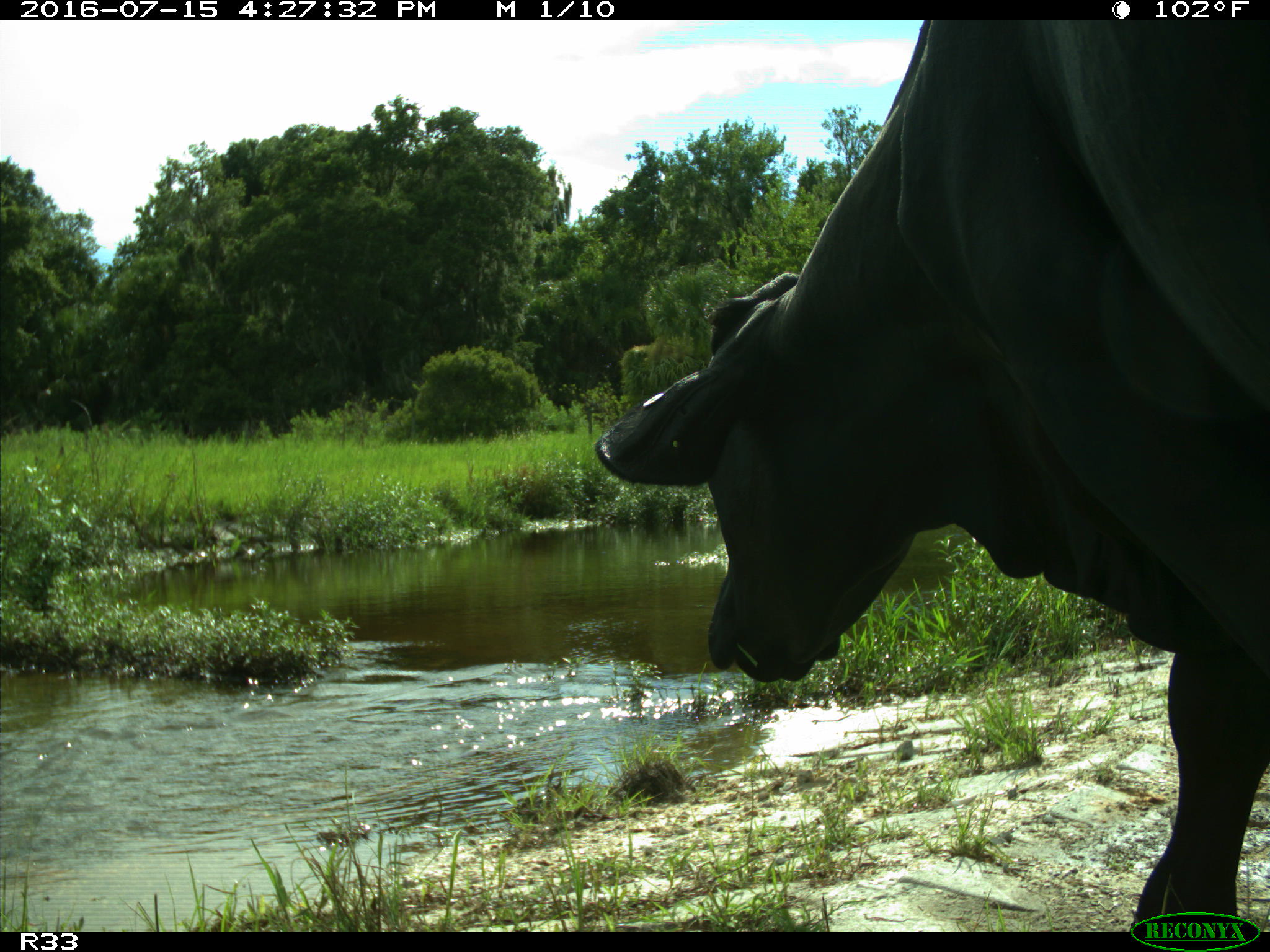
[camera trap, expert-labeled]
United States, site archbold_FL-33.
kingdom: Animalia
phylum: Chordata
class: Mammalia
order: Artiodactyla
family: Bovidae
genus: Bos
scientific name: Bos taurus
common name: domestic cow